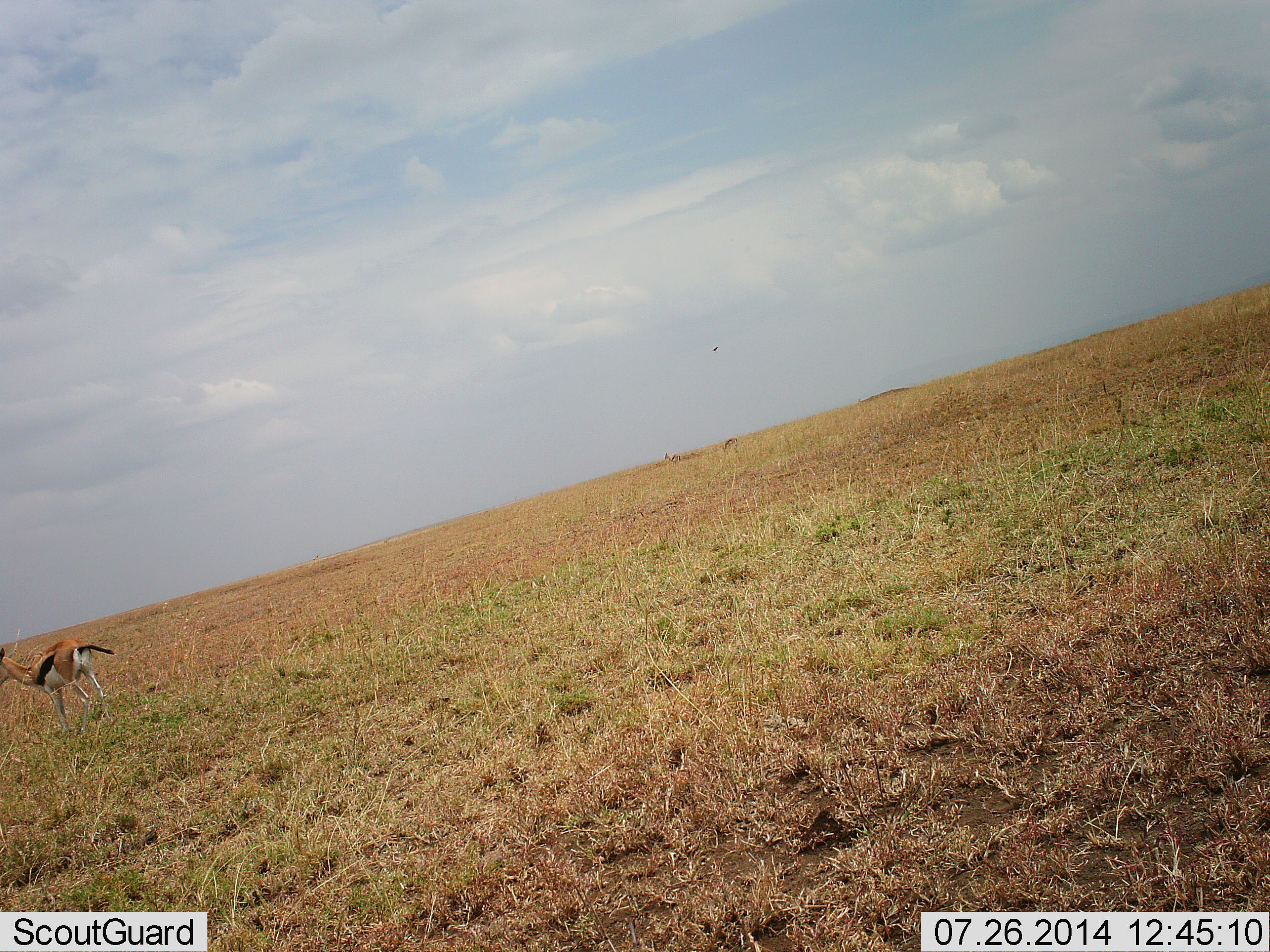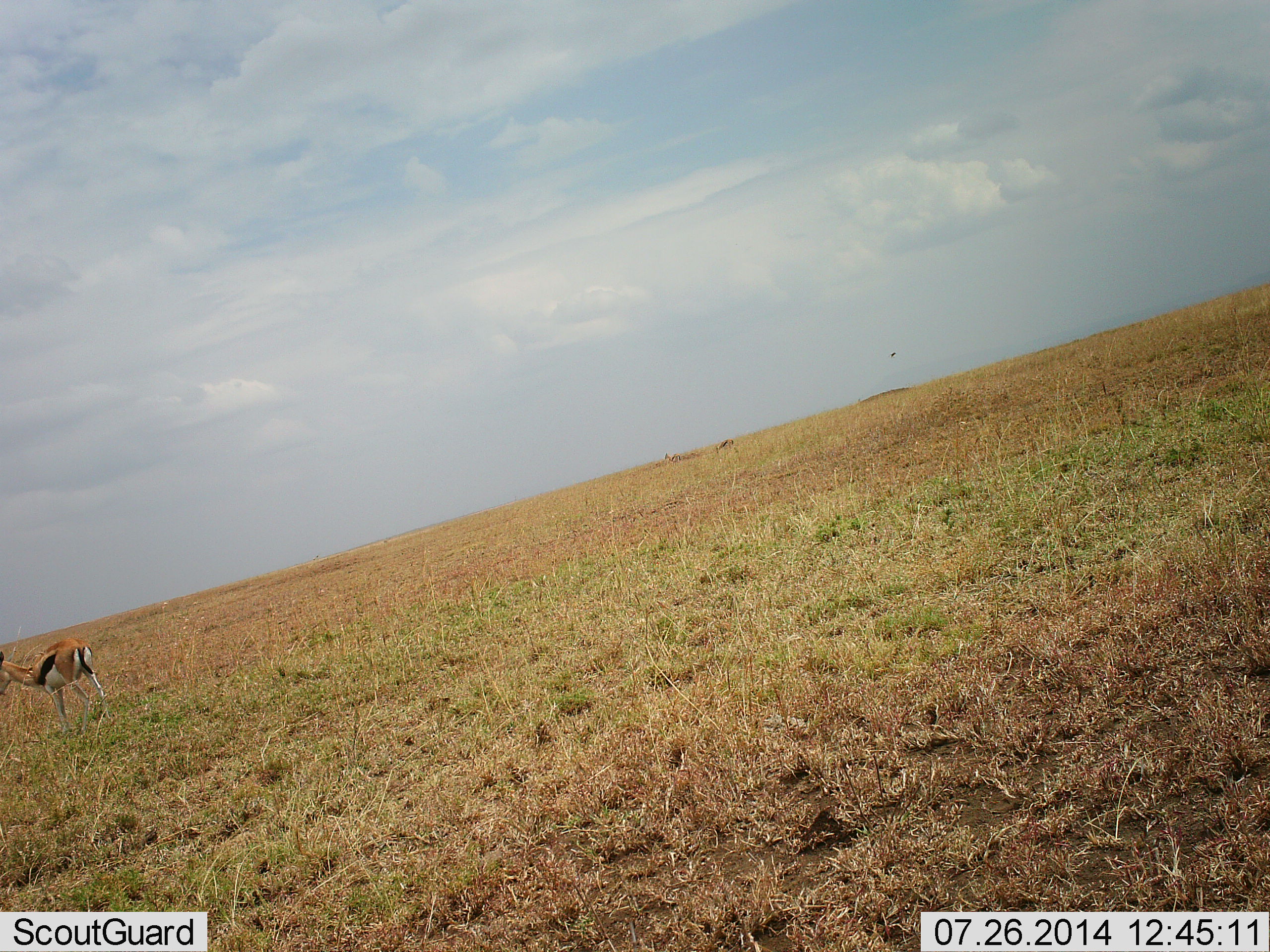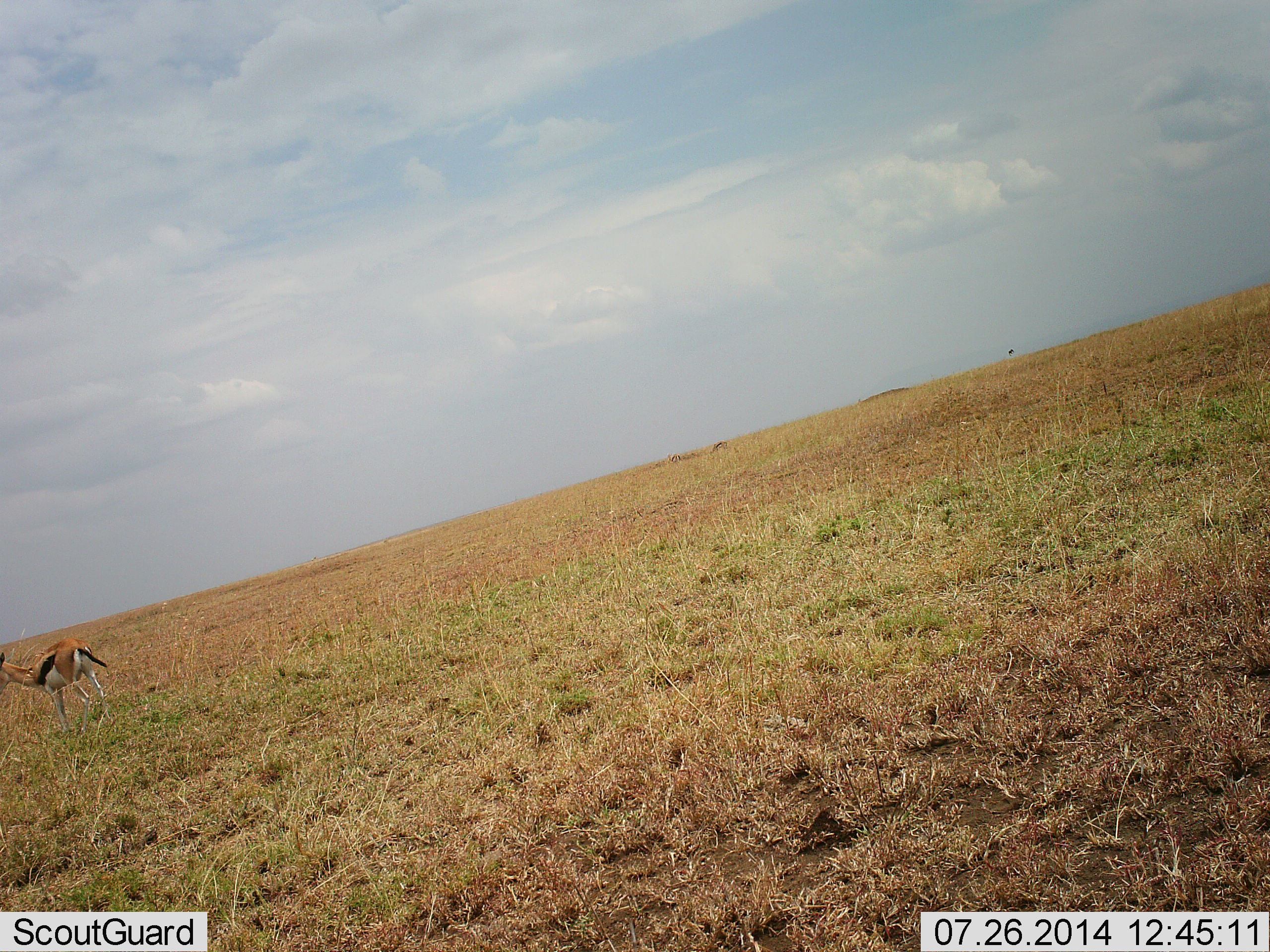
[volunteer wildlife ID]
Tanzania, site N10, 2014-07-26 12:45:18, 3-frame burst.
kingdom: Animalia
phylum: Chordata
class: Mammalia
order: Artiodactyla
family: Bovidae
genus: Eudorcas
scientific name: Eudorcas thomsonii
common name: thomson's gazelle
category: gazellethomsons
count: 1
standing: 100%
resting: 0%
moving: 7%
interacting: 0%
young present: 0%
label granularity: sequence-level